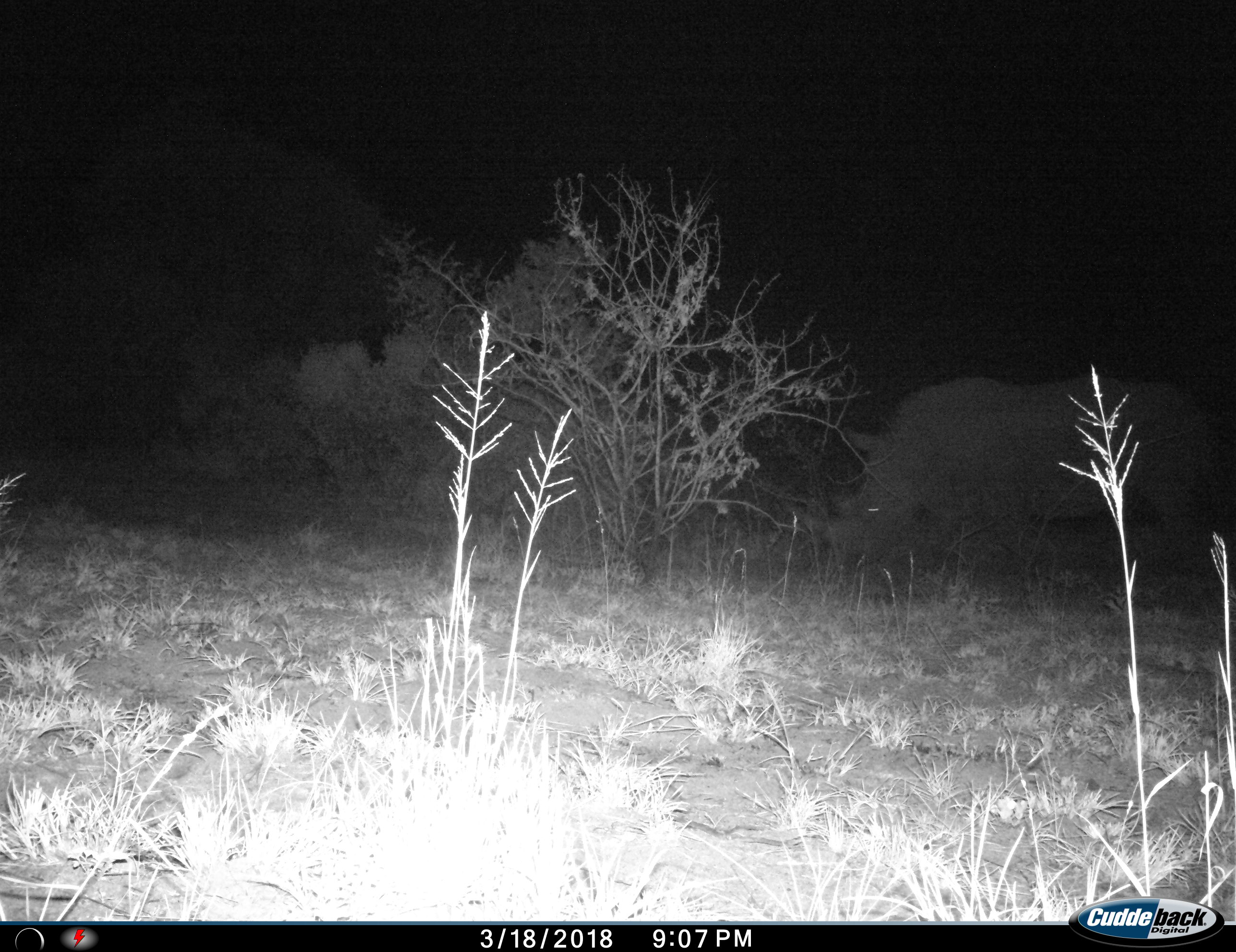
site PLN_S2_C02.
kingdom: Animalia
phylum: Chordata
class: Mammalia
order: Perissodactyla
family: Rhinocerotidae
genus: Ceratotherium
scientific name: Ceratotherium simum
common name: white rhinoceros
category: rhinoceroswhite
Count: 1.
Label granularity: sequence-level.